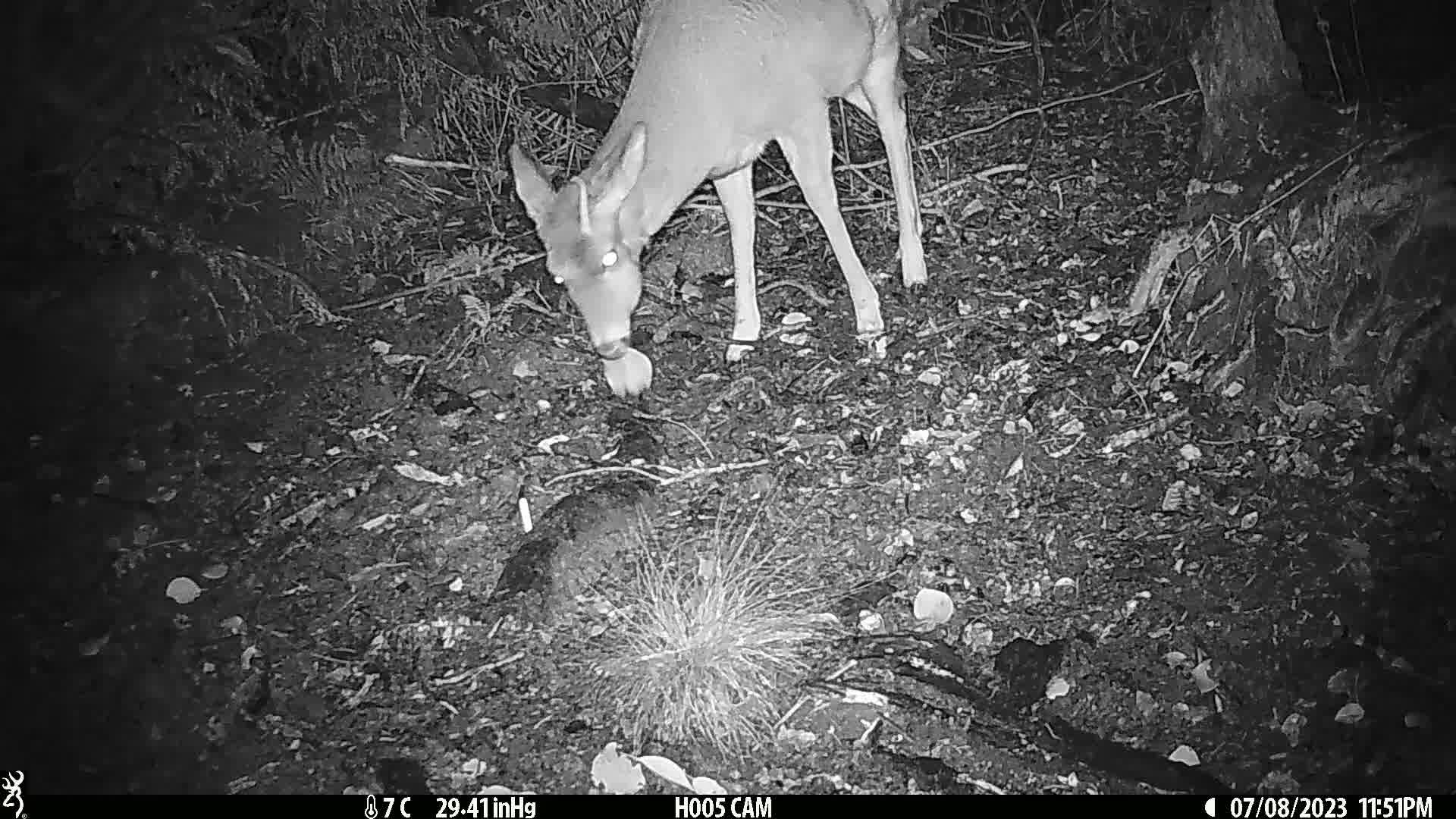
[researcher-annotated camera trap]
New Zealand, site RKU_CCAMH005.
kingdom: Animalia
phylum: Chordata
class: Mammalia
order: Artiodactyla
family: Cervidae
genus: Odocoileus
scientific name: Odocoileus virginianus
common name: white-tailed deer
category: white tailed deer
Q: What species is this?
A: White tailed deer (white-tailed deer) (Odocoileus virginianus).